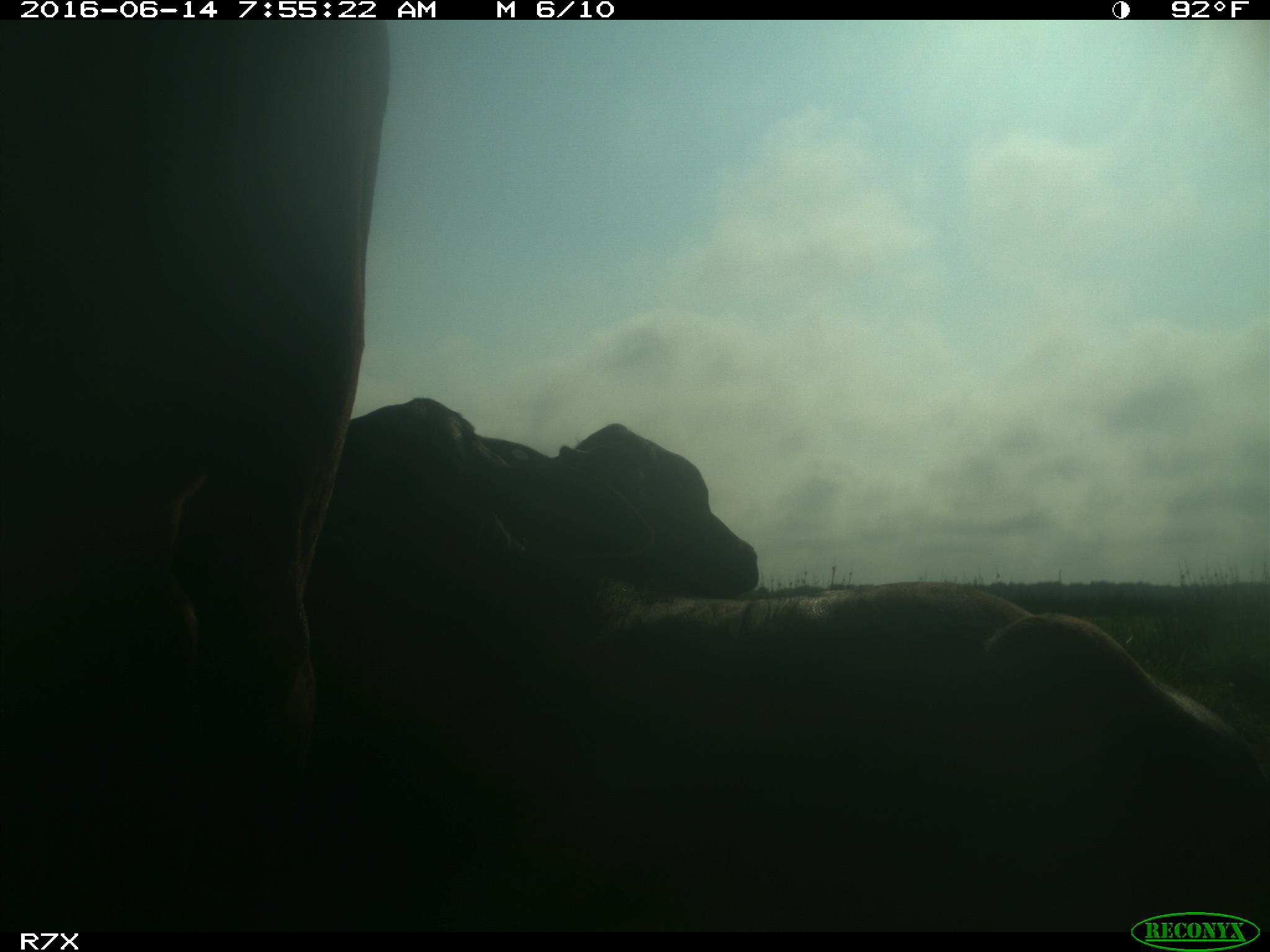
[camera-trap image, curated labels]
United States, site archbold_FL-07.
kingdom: Animalia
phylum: Chordata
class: Mammalia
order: Artiodactyla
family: Bovidae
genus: Bos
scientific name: Bos taurus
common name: domestic cow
Bos taurus (domestic cow).